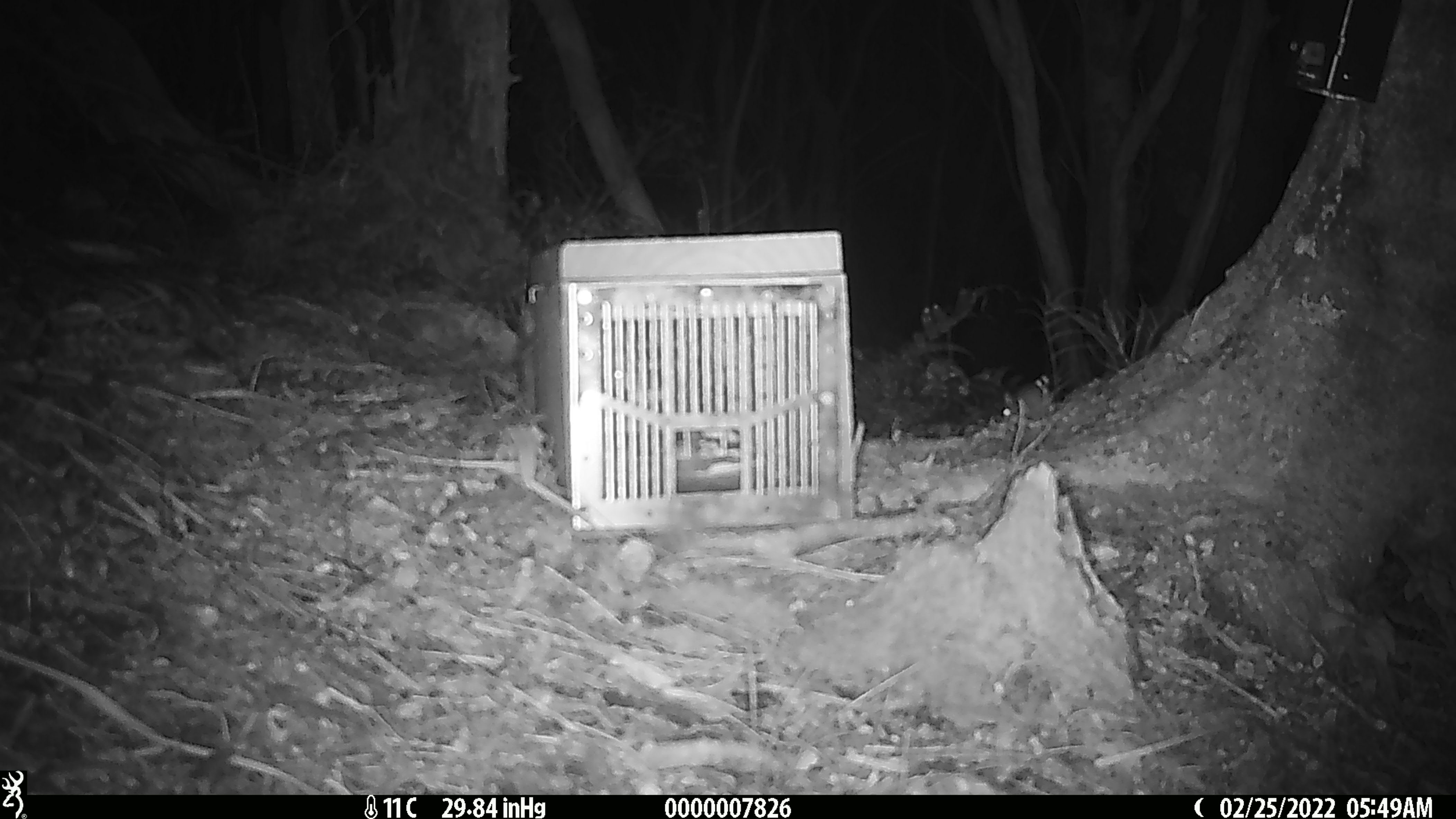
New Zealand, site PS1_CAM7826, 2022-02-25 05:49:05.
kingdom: Animalia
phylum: Chordata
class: Mammalia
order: Rodentia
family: Muridae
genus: Mus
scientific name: Mus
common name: mouse